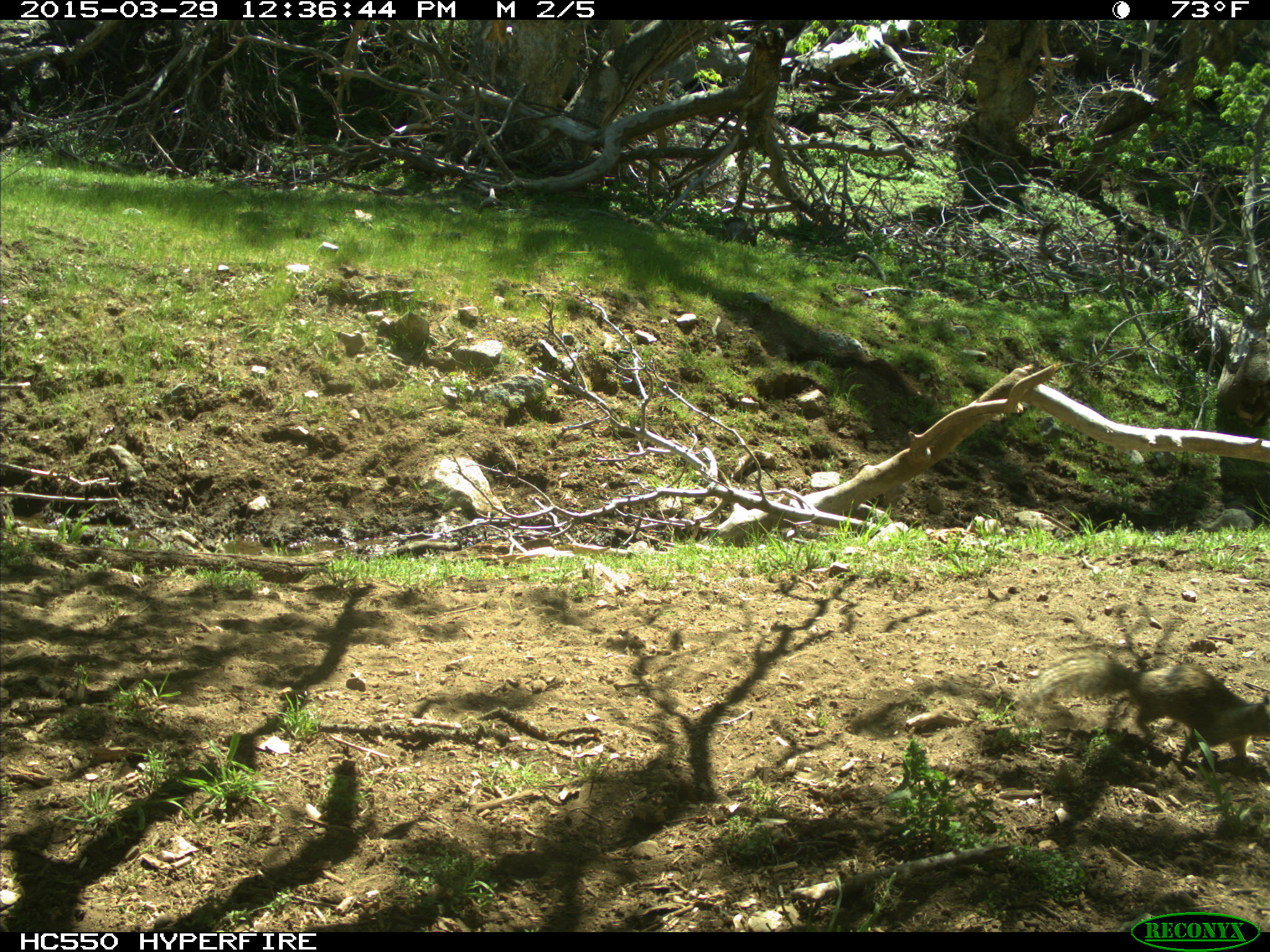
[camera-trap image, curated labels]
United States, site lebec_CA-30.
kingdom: Animalia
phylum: Chordata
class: Mammalia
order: Rodentia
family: Sciuridae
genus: Otospermophilus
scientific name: Otospermophilus beecheyi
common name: california ground squirrel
Otospermophilus beecheyi (california ground squirrel).